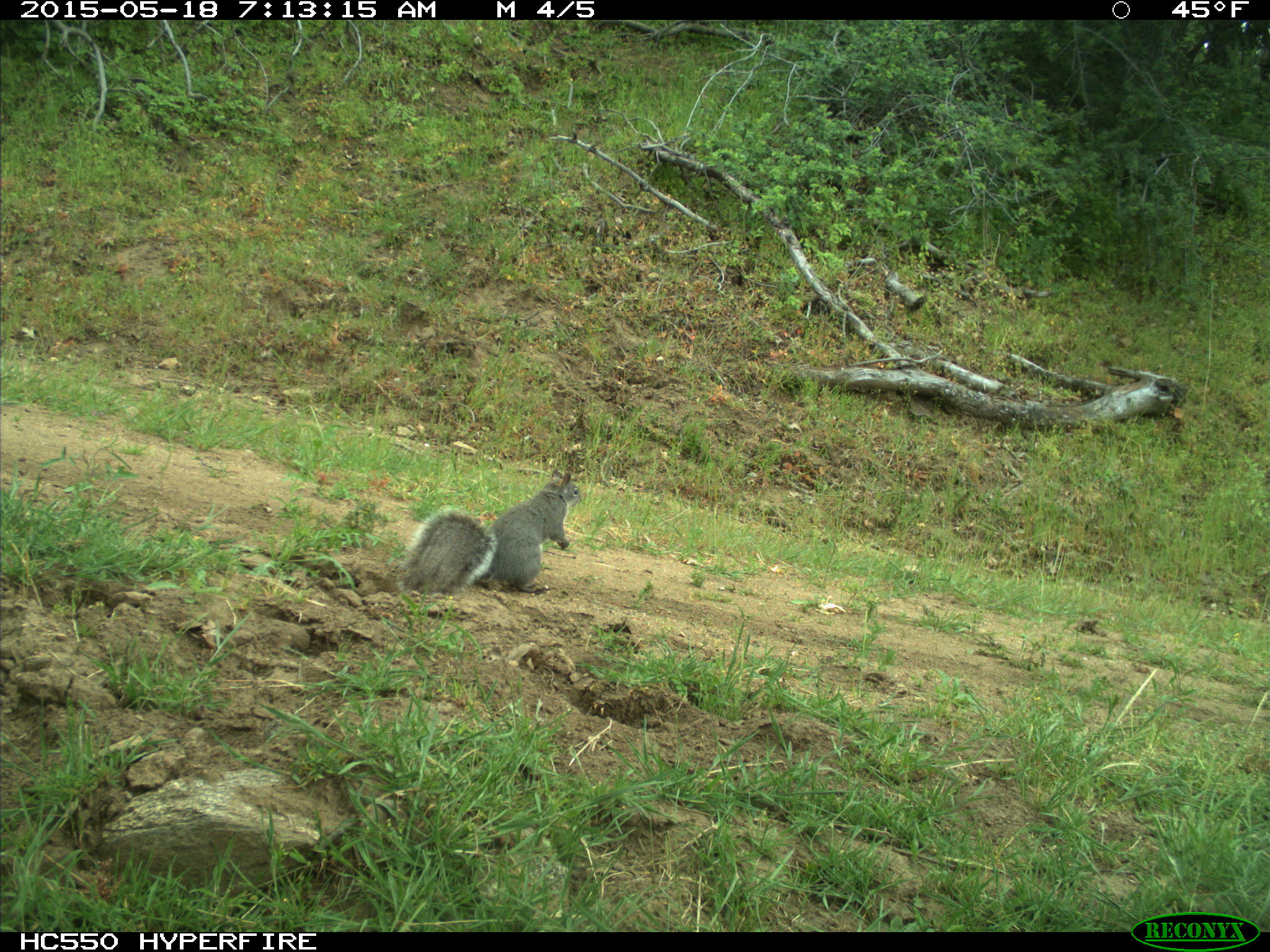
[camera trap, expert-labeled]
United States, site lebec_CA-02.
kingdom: Animalia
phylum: Chordata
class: Mammalia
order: Rodentia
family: Sciuridae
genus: Sciurus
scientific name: Sciurus carolinensis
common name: eastern gray squirrel